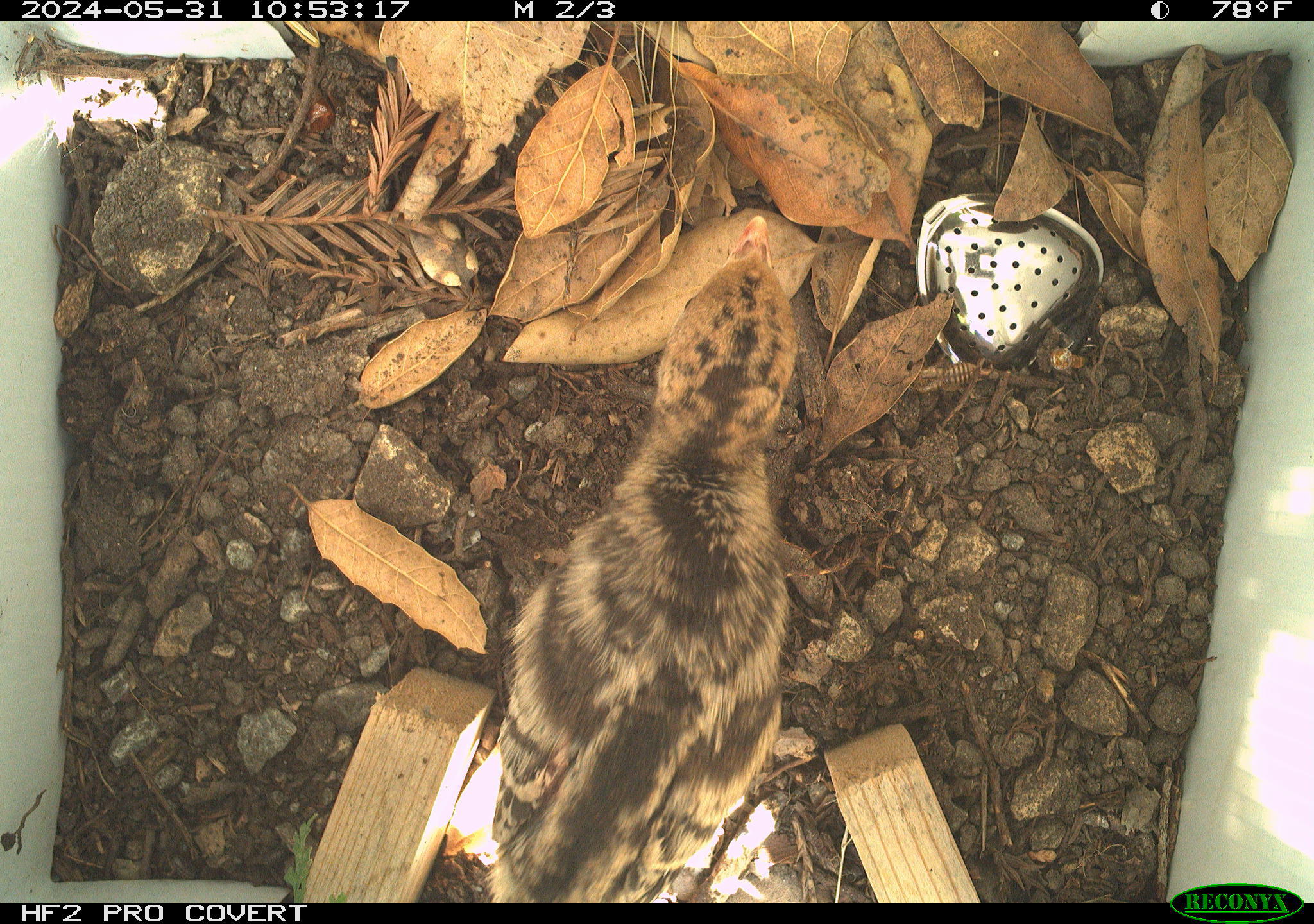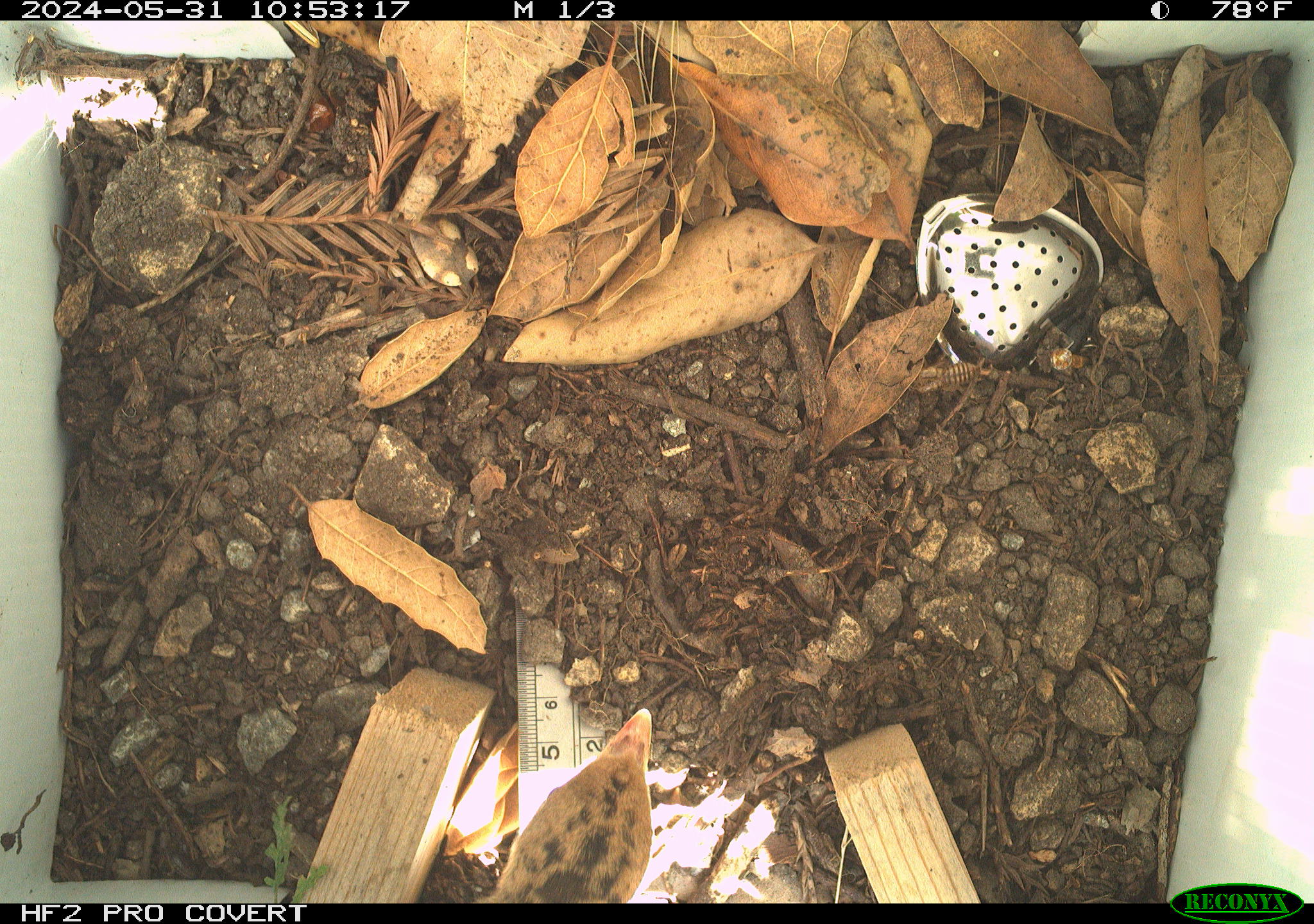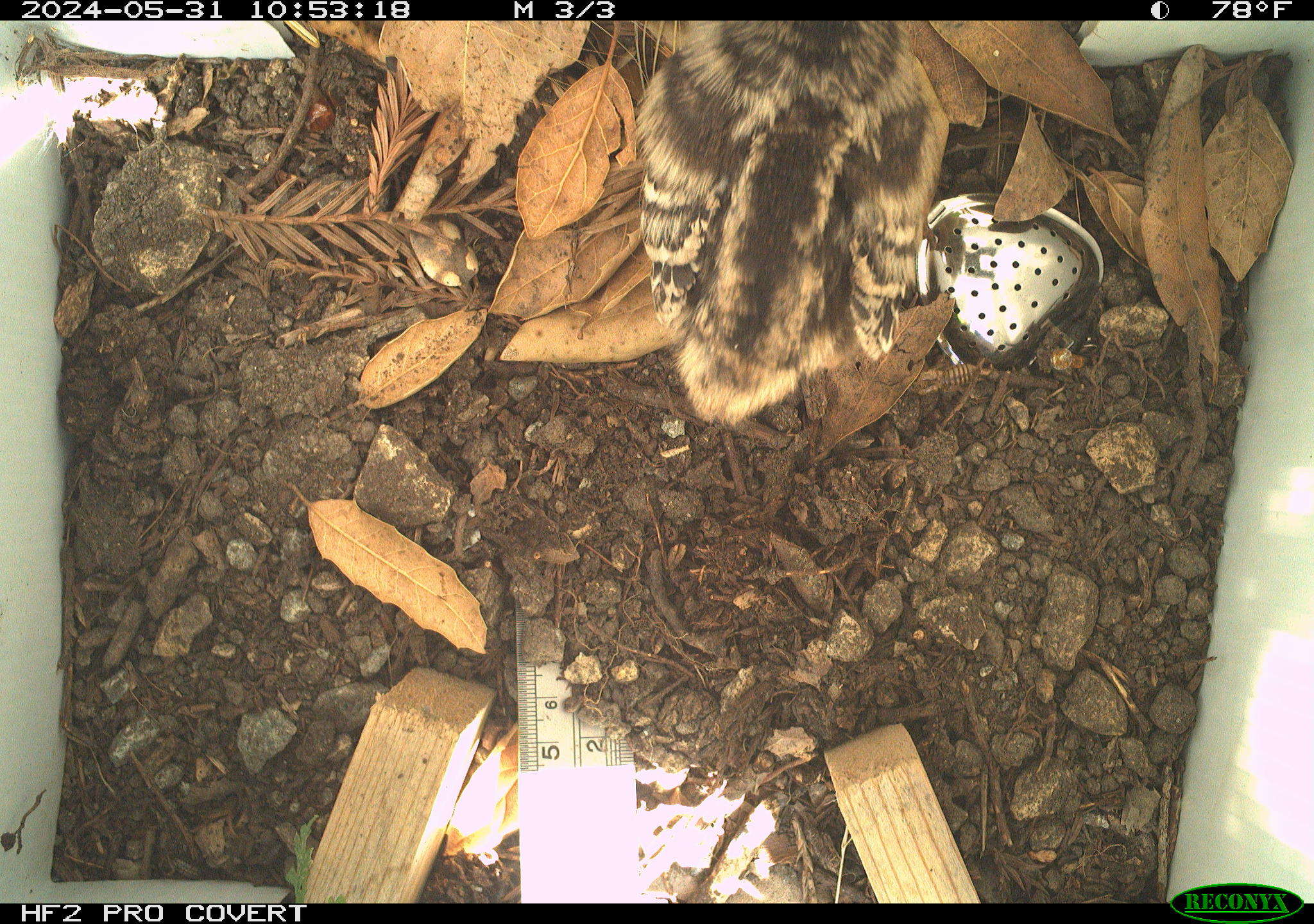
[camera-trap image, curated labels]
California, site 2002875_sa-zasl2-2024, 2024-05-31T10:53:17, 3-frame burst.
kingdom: Animalia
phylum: Chordata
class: Aves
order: Galliformes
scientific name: Galliformes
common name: fowl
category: galliformes order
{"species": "galliformes order (fowl) (Galliformes)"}